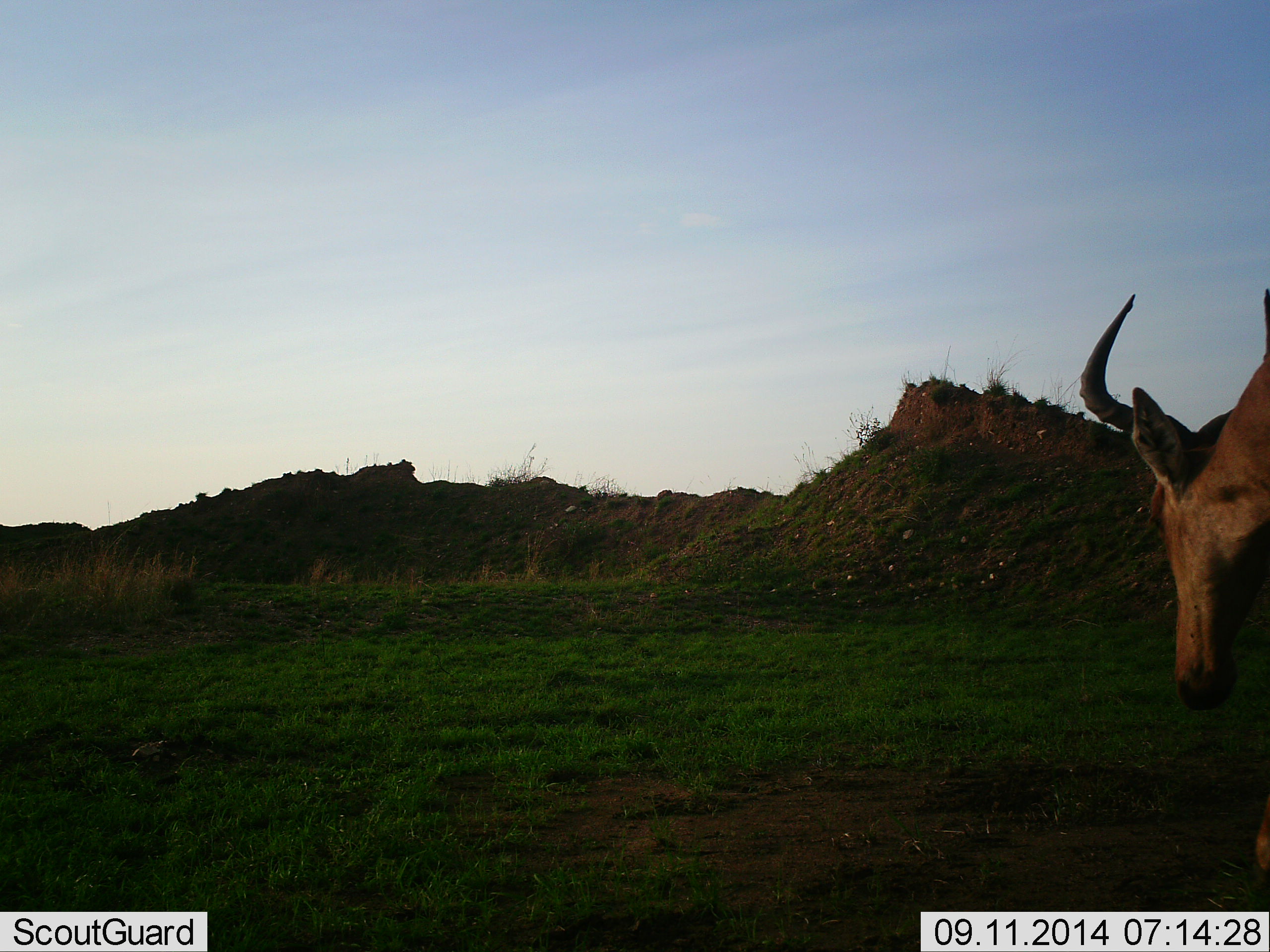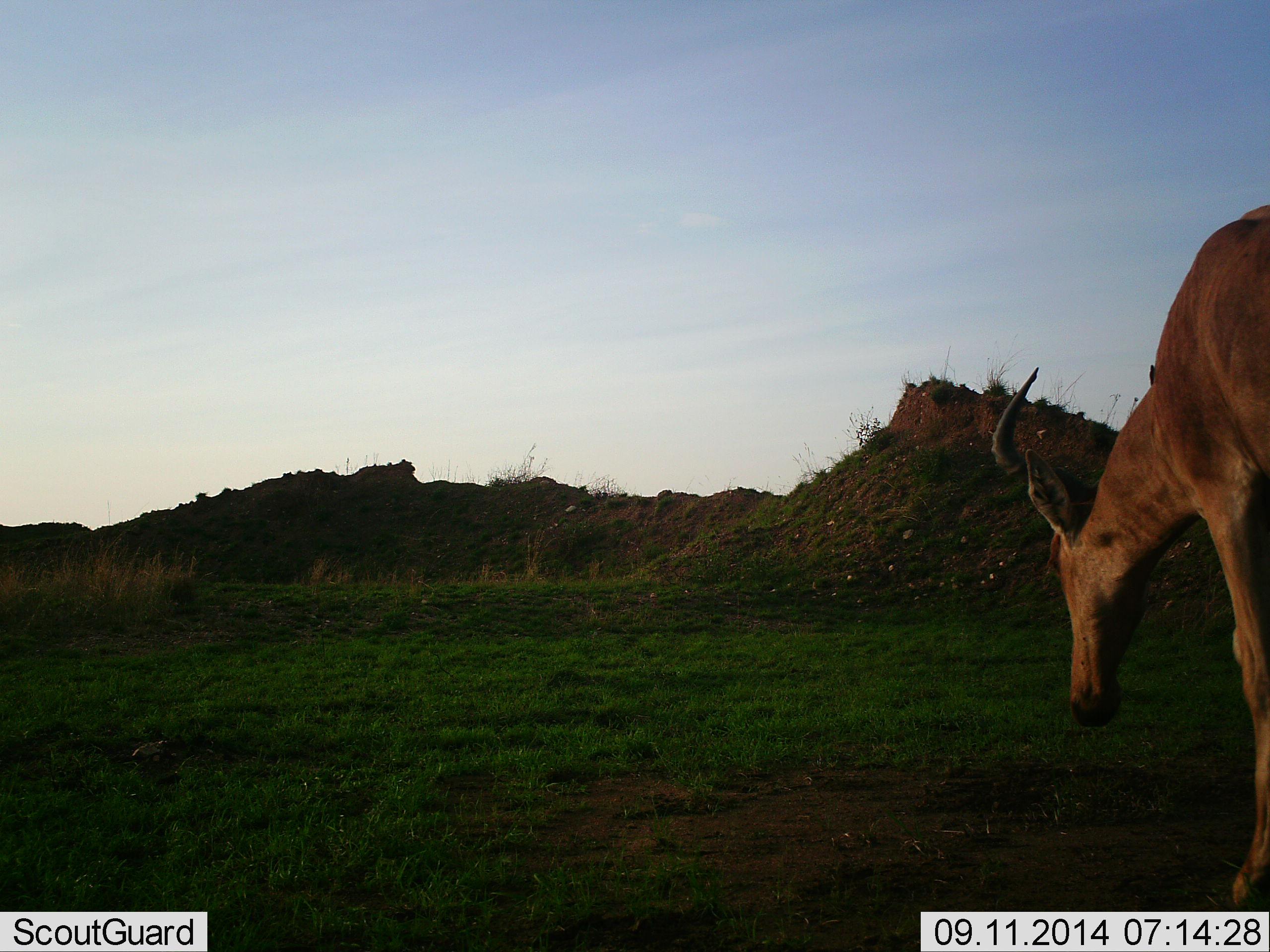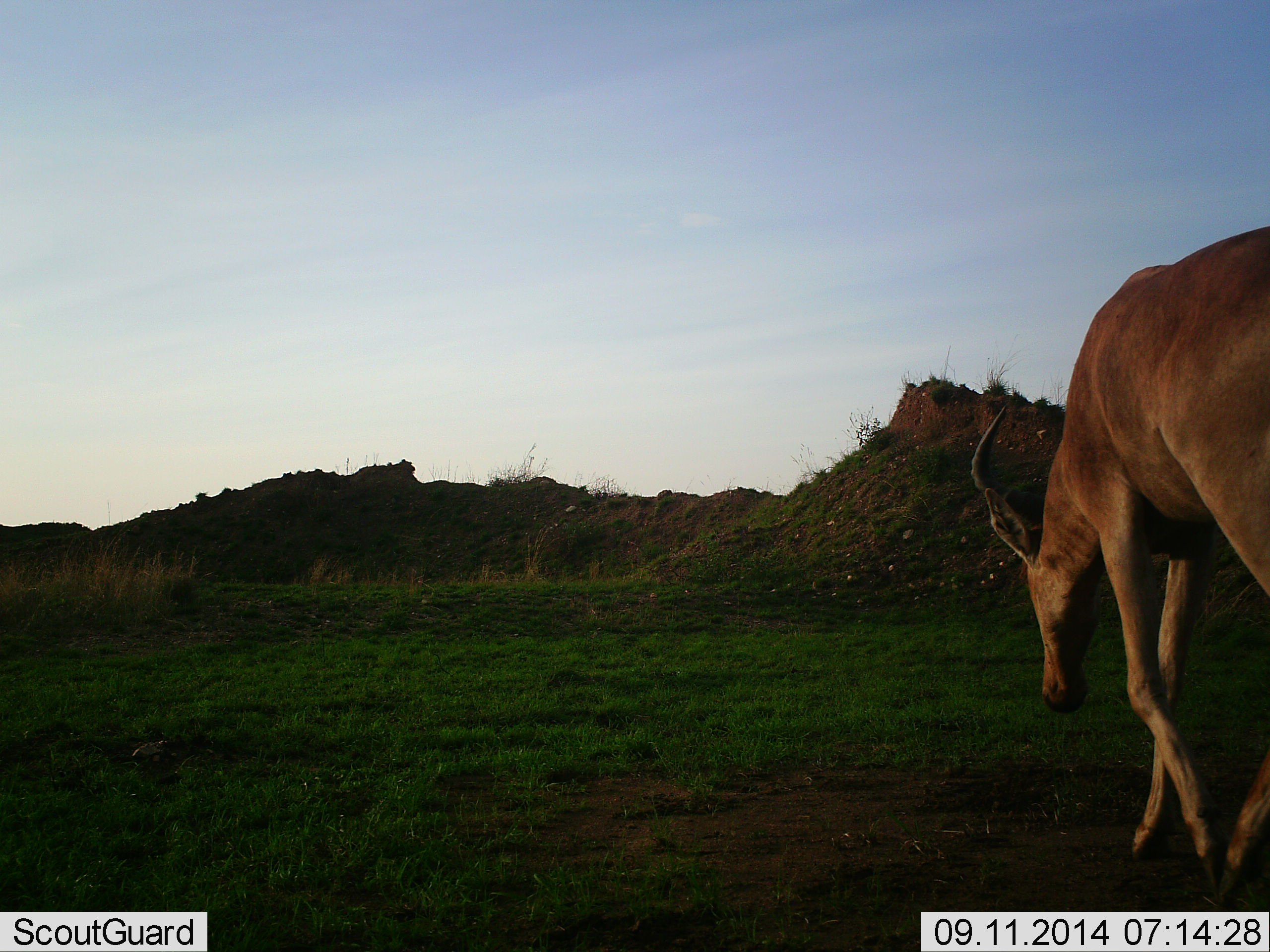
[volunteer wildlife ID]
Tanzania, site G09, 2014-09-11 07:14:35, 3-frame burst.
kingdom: Animalia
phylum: Chordata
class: Mammalia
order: Artiodactyla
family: Bovidae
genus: Alcelaphus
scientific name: Alcelaphus buselaphus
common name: hartebeest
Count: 1.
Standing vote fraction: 0%.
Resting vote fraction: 0%.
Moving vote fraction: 80%.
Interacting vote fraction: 0%.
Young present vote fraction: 0%.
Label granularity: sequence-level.